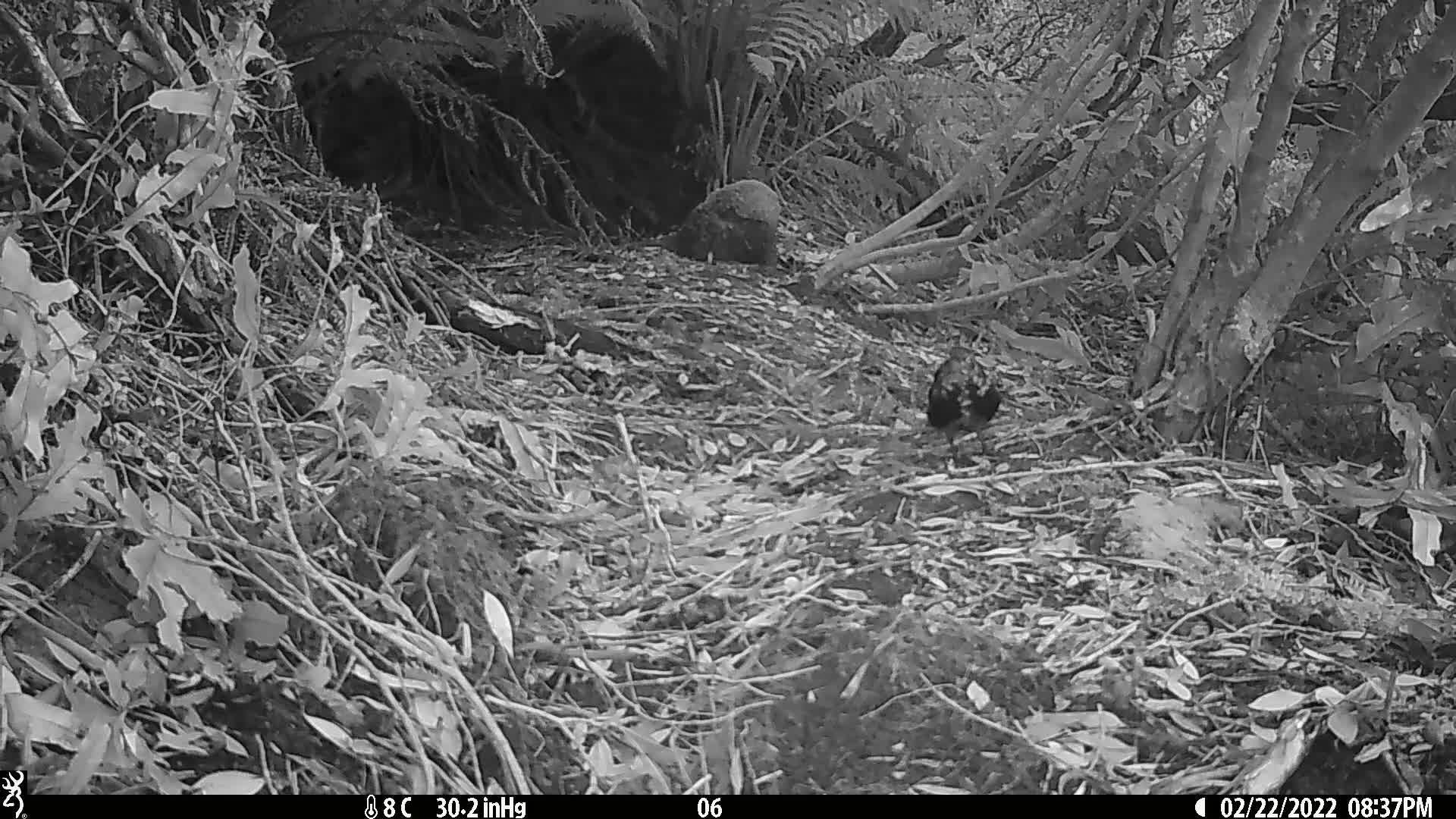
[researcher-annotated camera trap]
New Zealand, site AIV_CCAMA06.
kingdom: Animalia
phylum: Chordata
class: Aves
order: Passeriformes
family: Turdidae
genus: Turdus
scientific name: Turdus merula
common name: eurasian blackbird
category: blackbird